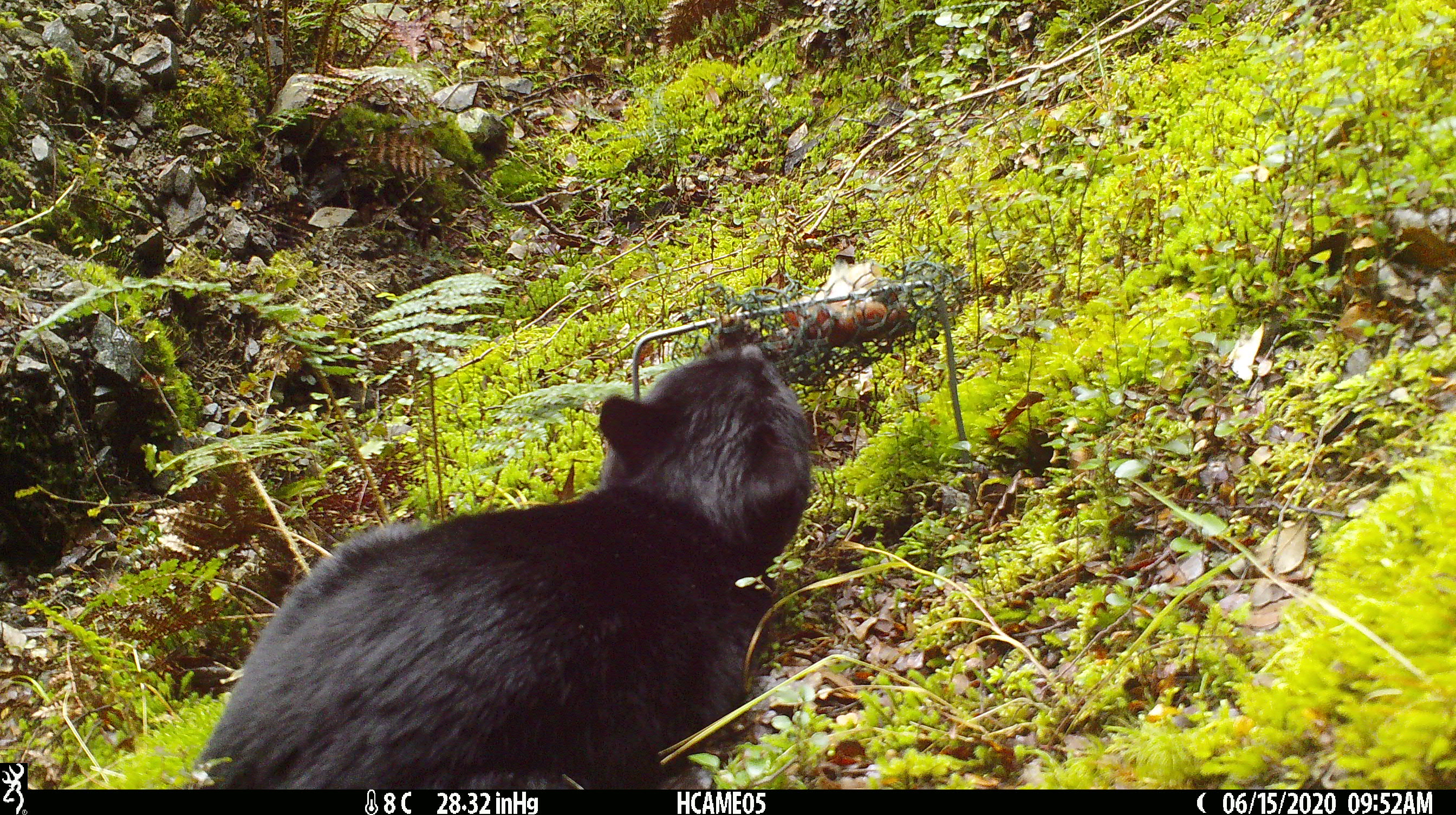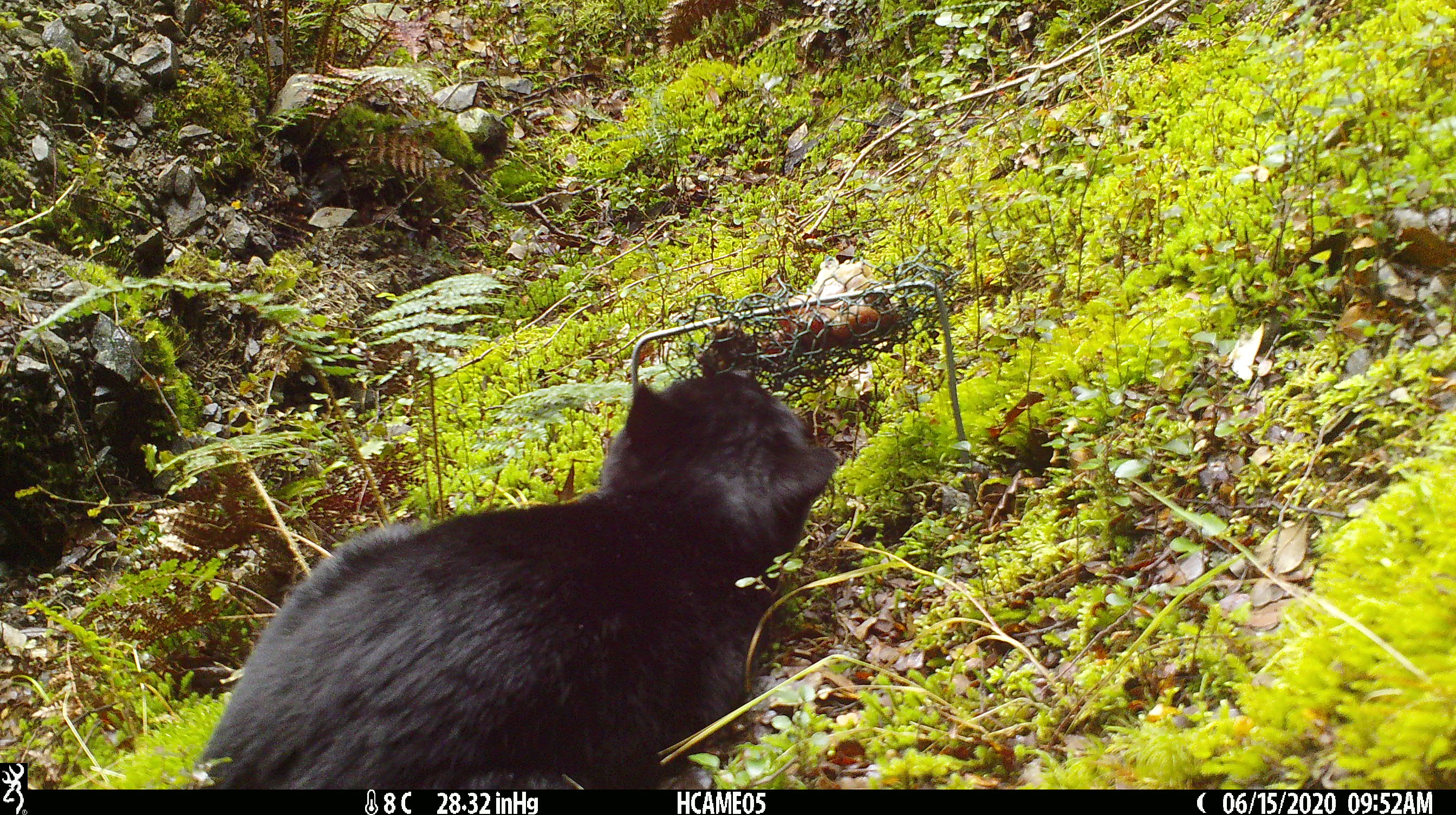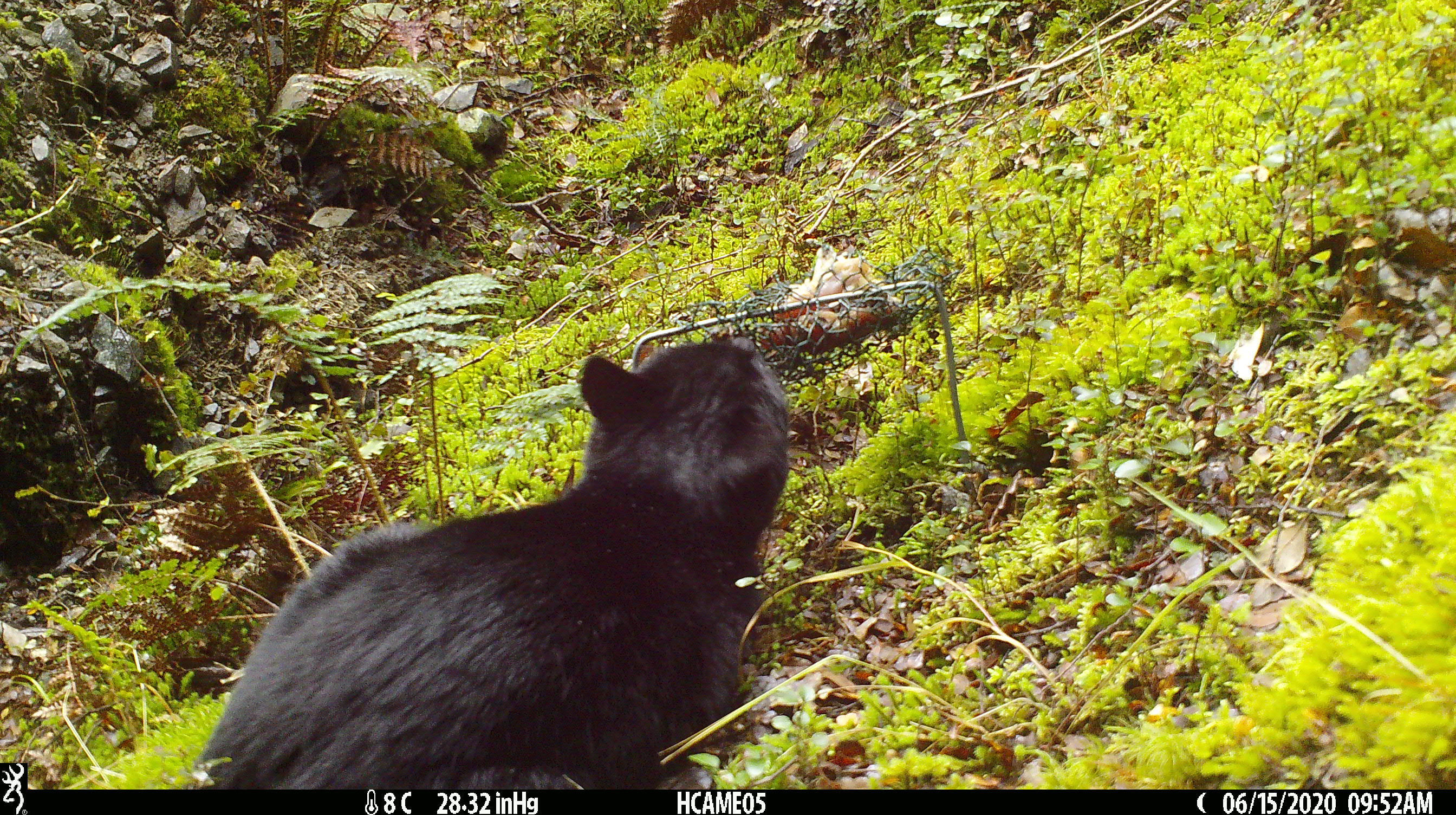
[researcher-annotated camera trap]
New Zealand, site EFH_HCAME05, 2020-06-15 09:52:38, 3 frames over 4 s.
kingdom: Animalia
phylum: Chordata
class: Mammalia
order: Carnivora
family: Felidae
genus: Felis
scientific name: Felis catus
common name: domestic cat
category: cat